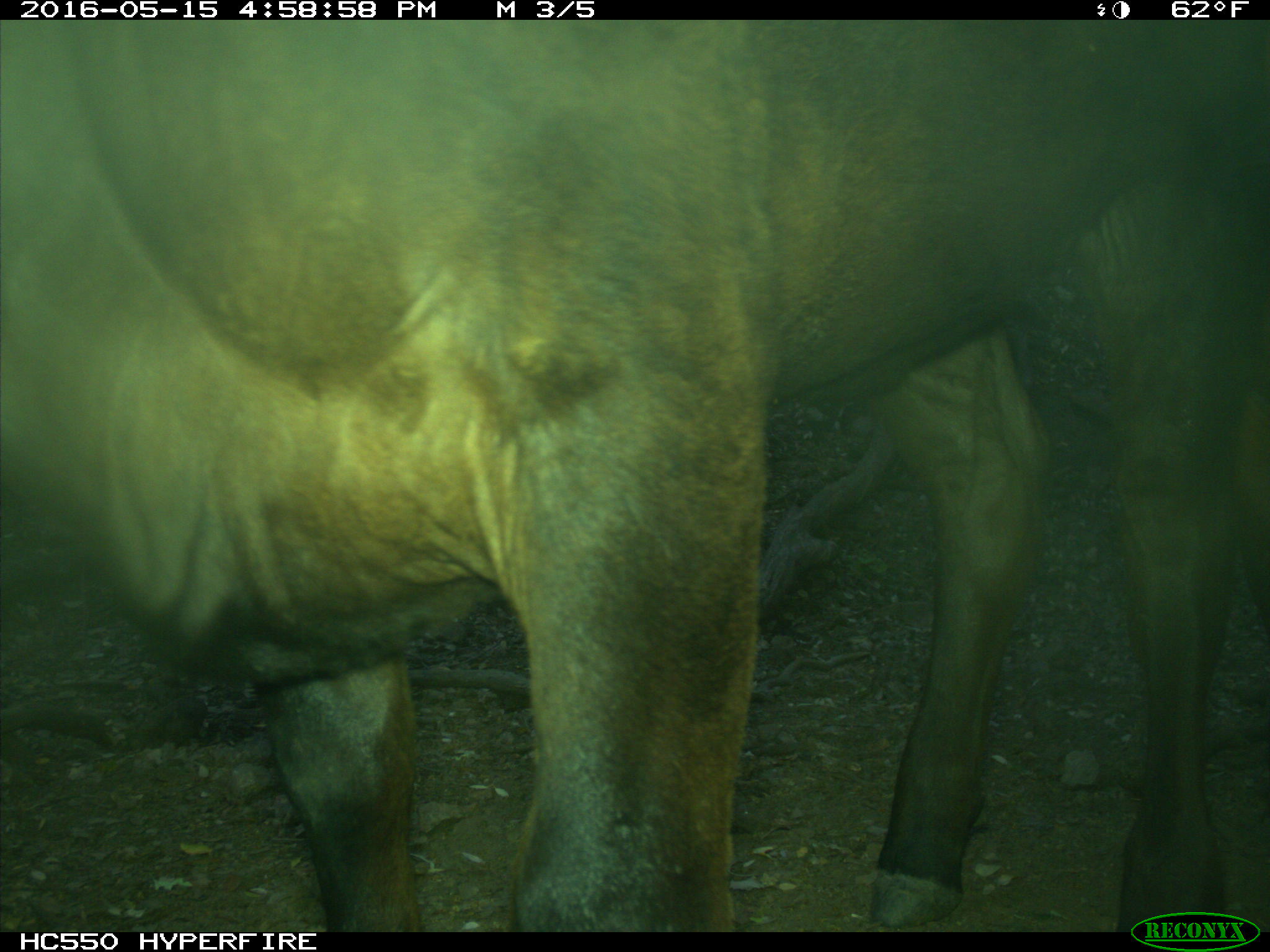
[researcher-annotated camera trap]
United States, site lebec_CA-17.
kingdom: Animalia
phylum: Chordata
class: Mammalia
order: Artiodactyla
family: Bovidae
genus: Bos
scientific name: Bos taurus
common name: domestic cow